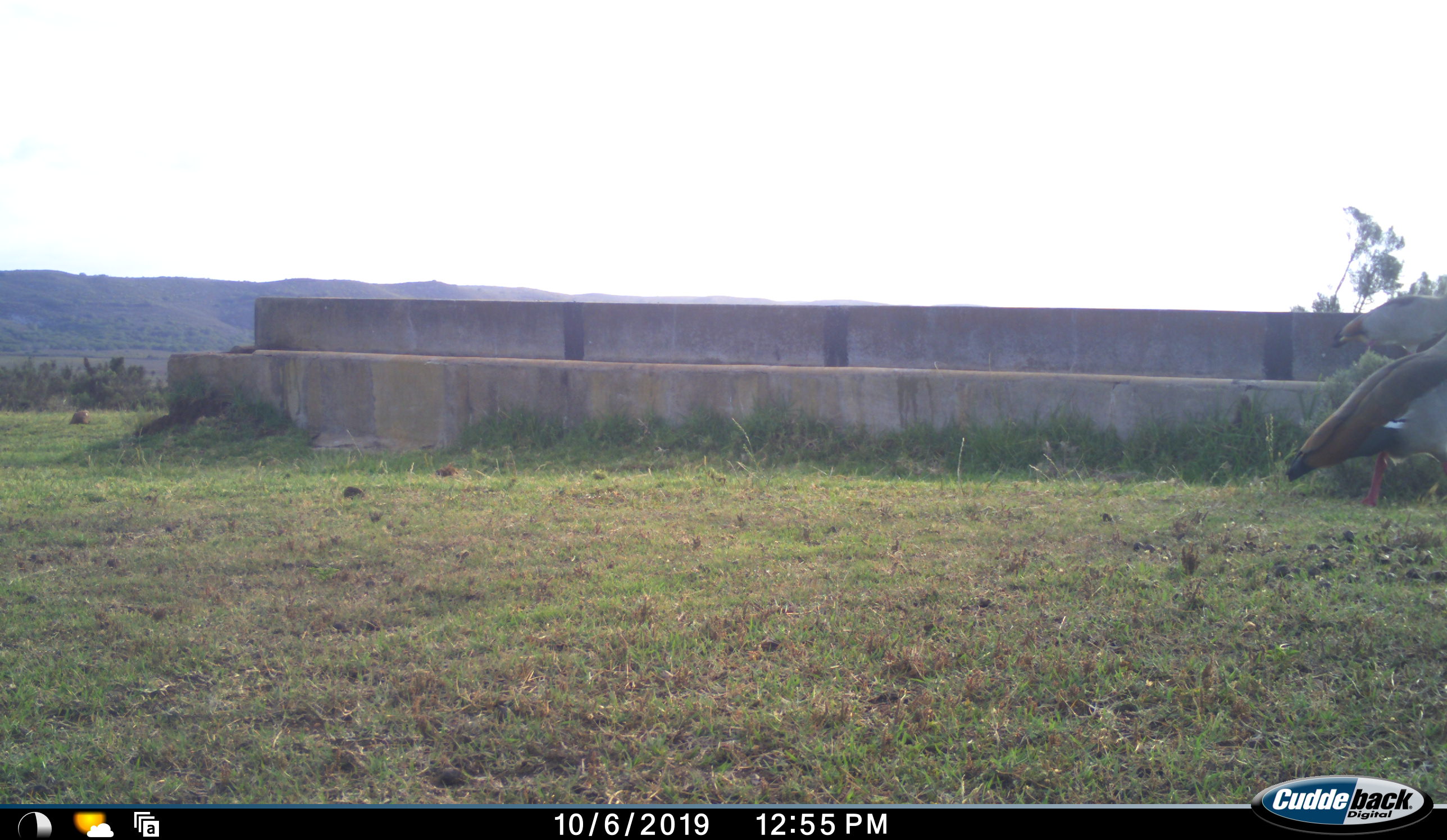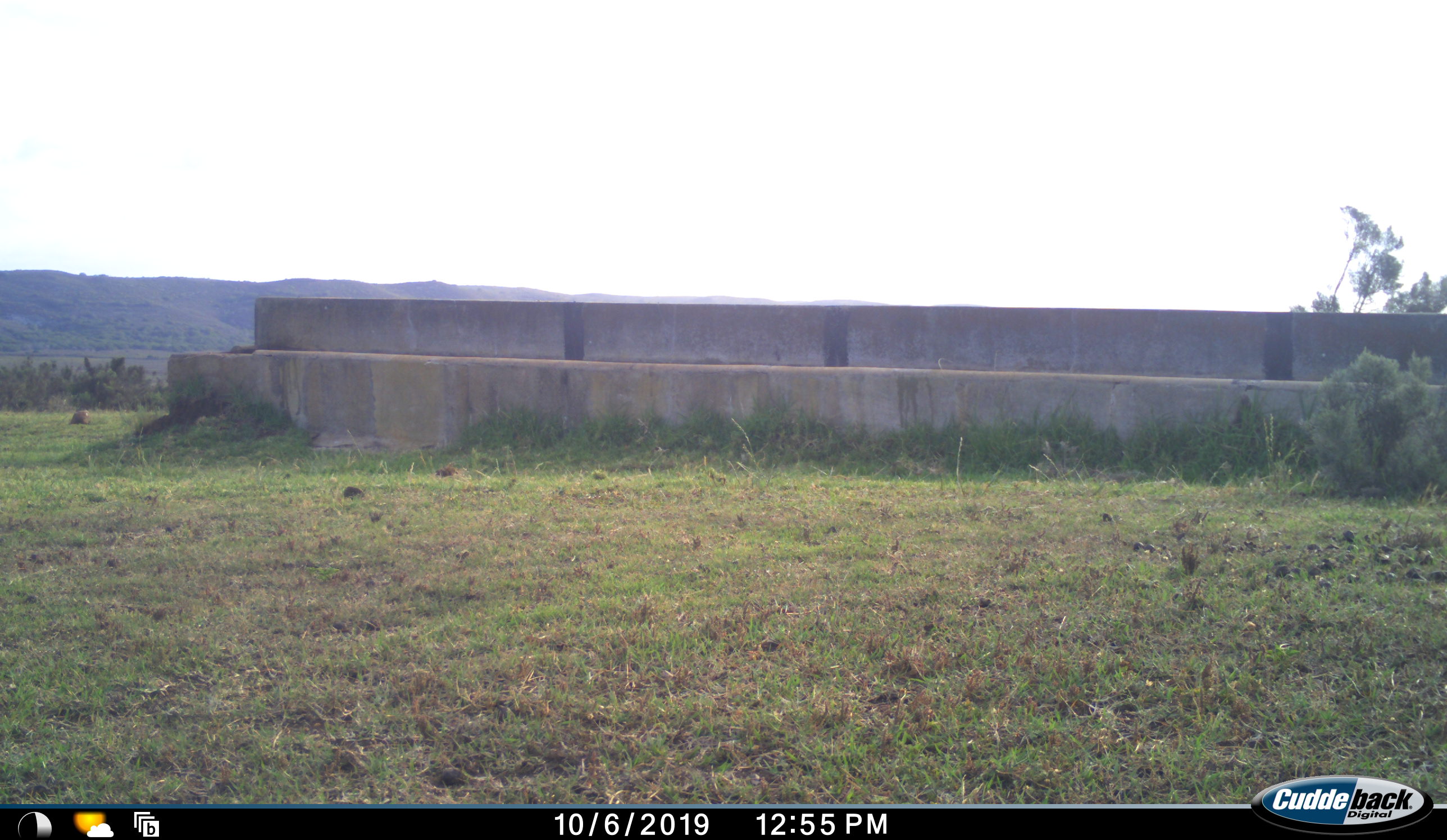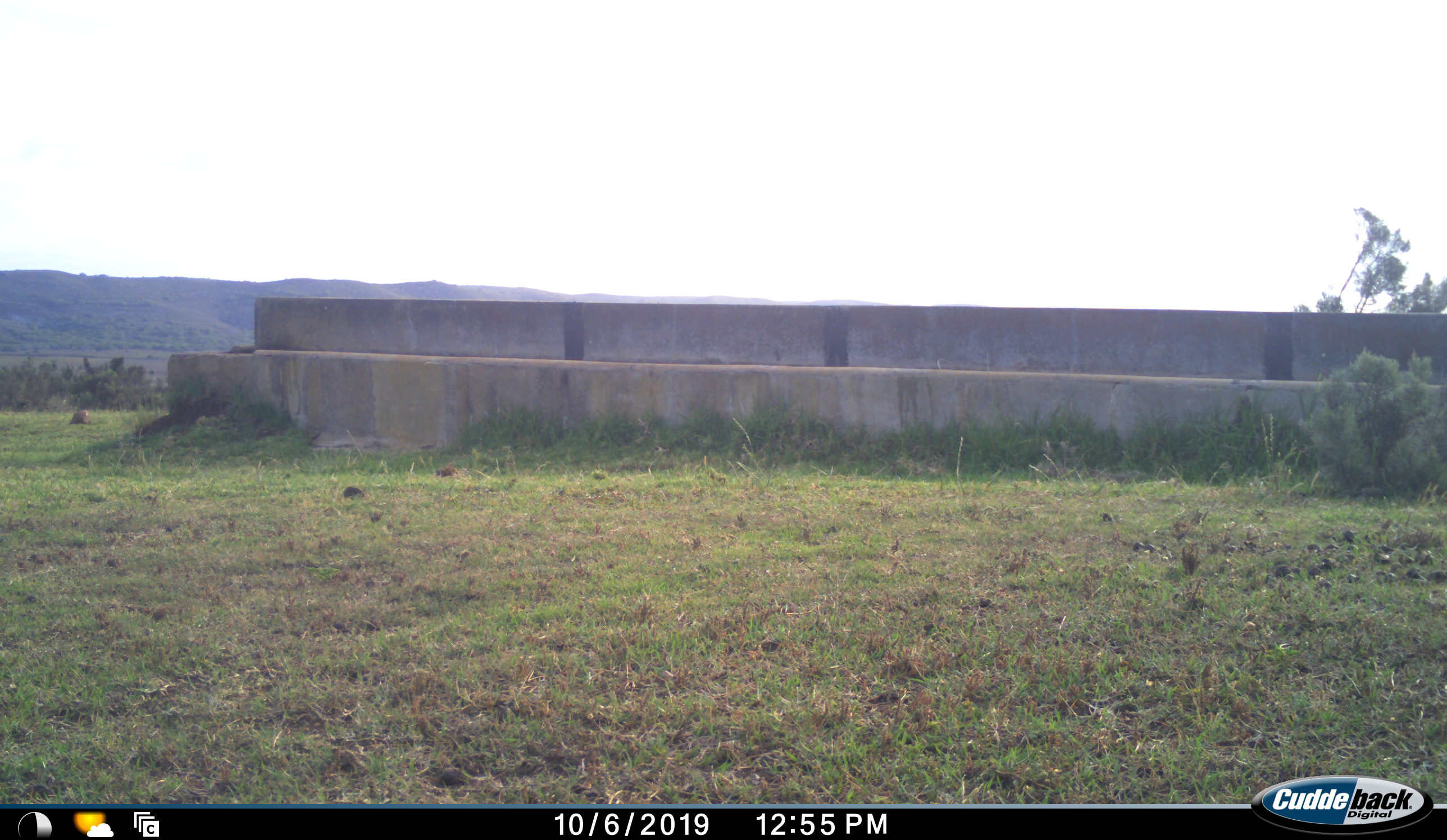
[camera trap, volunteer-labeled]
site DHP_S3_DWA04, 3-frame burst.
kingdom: Animalia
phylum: Chordata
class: Aves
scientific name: Aves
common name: bird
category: birdother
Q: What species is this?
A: Birdother (bird) (Aves).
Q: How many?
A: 2.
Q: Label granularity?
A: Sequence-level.